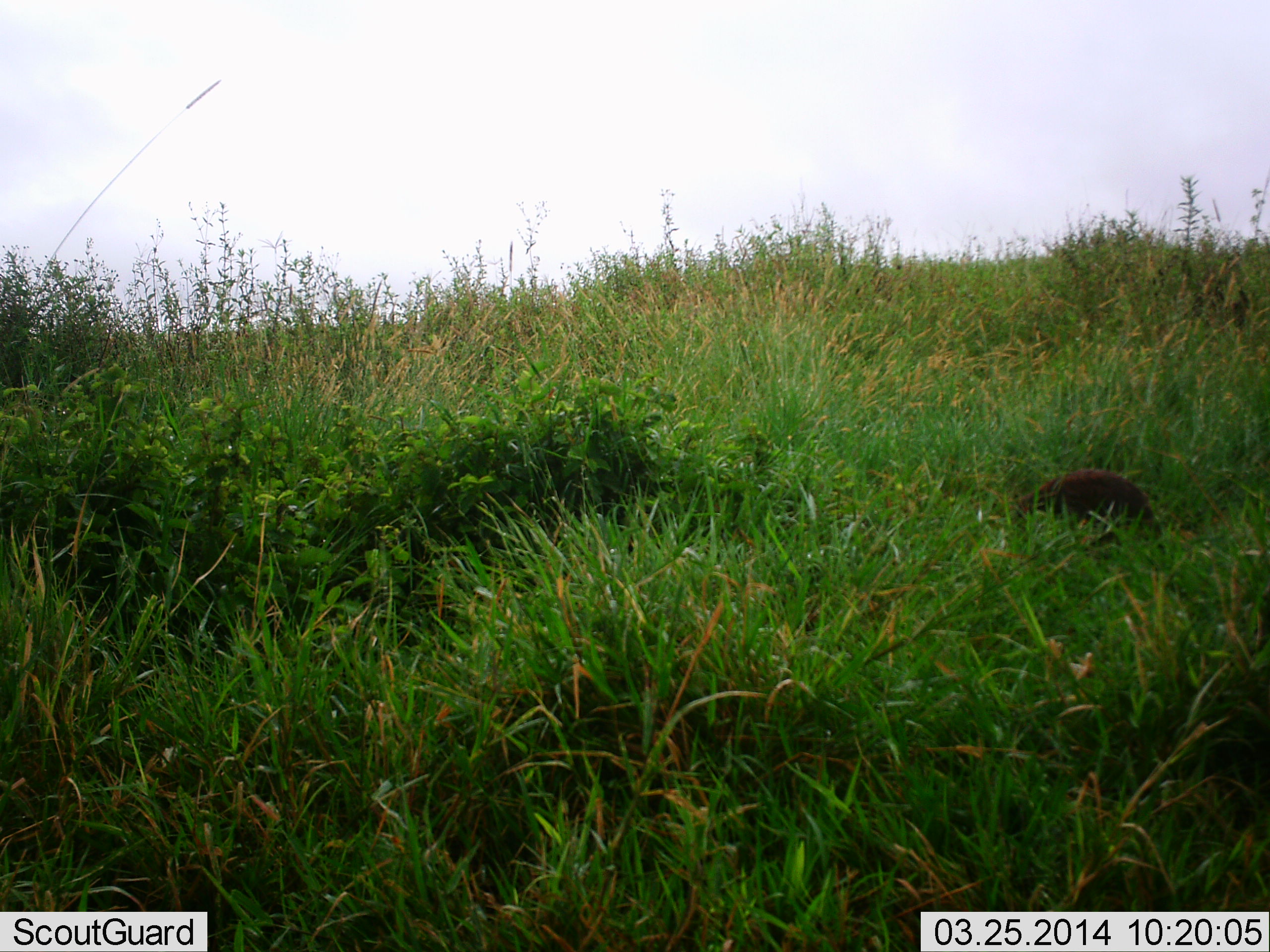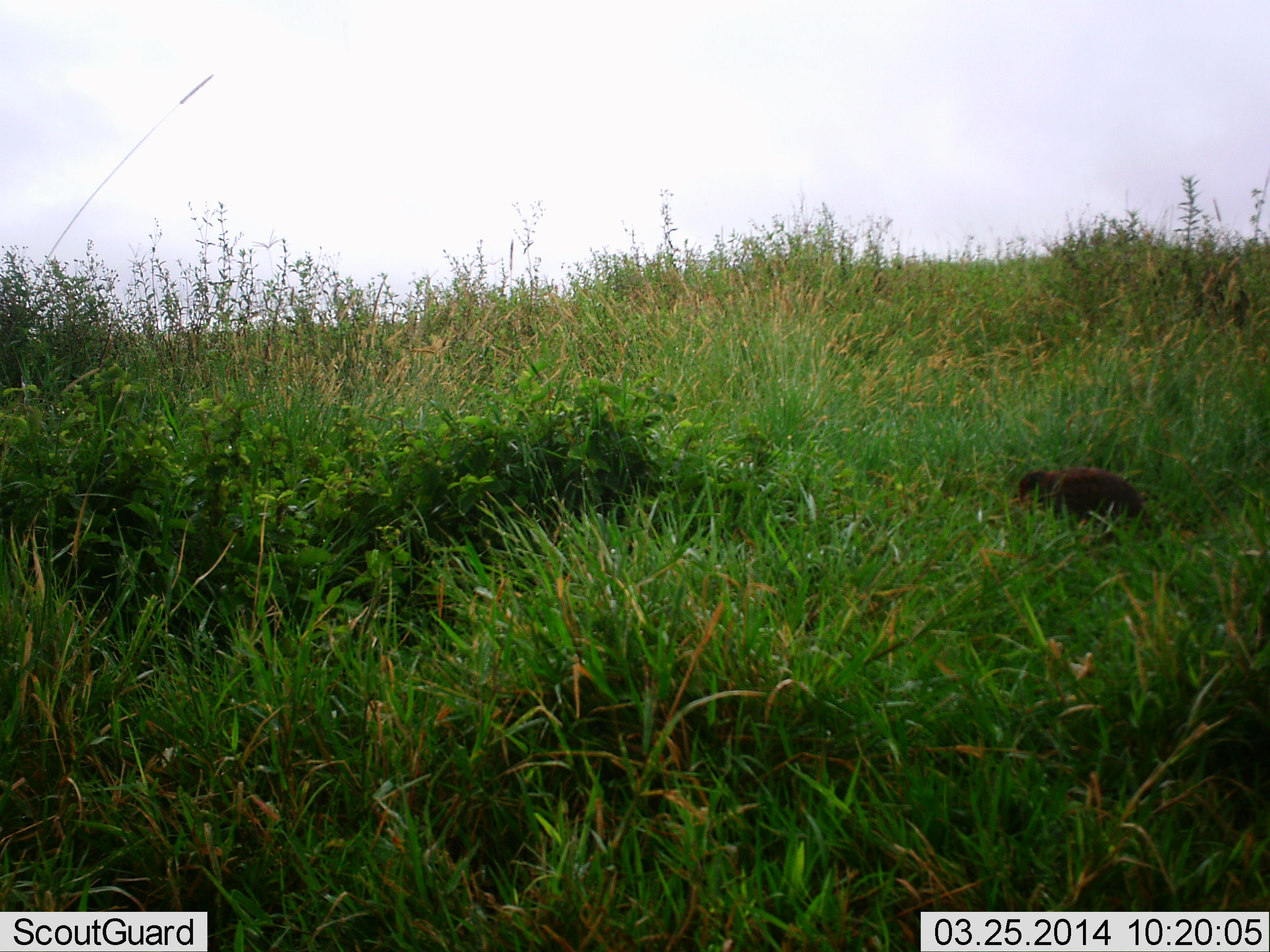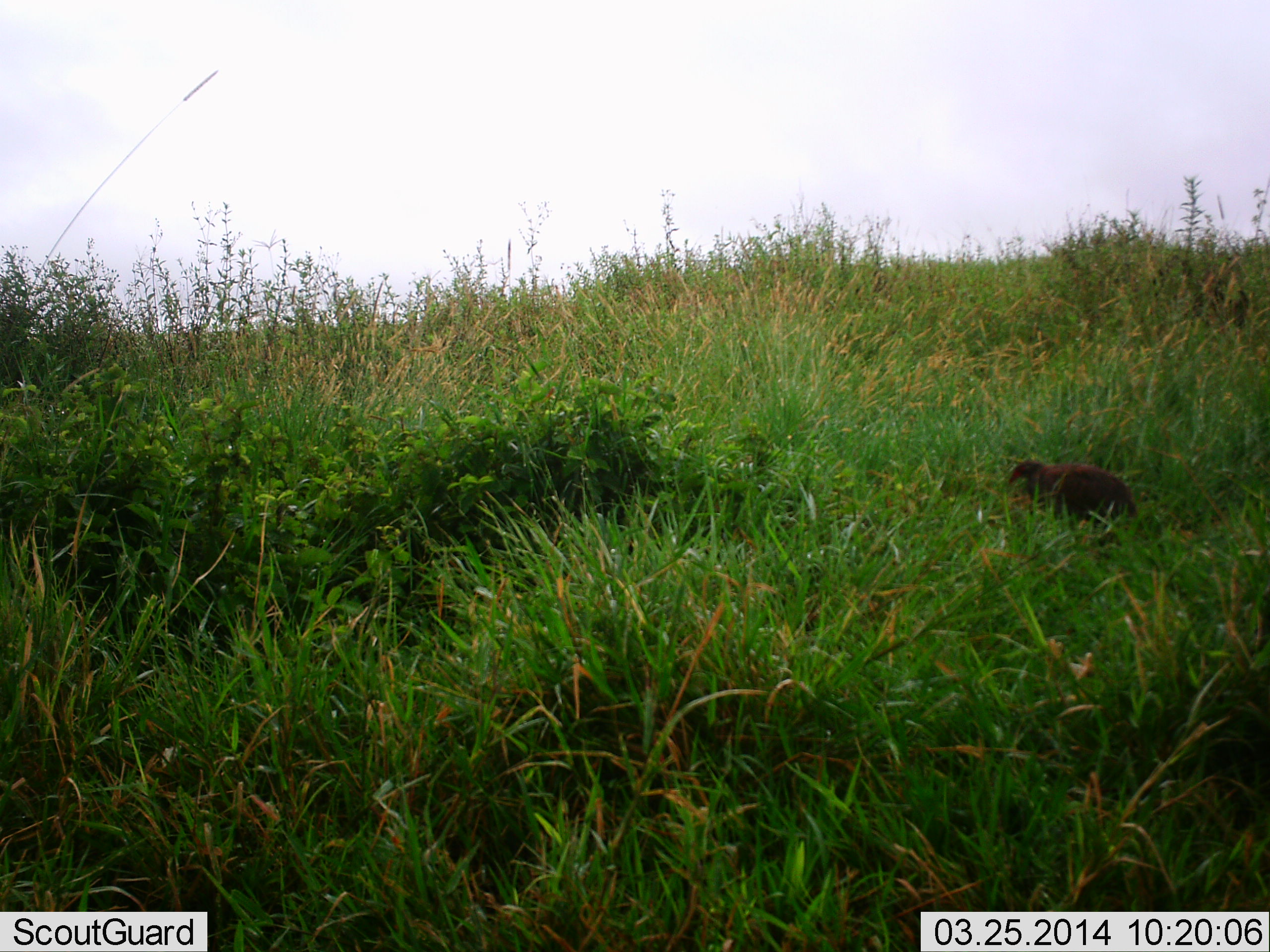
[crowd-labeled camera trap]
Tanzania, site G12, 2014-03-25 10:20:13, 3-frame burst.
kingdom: Animalia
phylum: Chordata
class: Aves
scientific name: Aves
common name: bird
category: otherbird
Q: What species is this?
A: Otherbird (bird) (Aves).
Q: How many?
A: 1.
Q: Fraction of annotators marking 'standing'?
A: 11%.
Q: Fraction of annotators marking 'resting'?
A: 0%.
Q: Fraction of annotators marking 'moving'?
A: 11%.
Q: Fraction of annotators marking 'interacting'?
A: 0%.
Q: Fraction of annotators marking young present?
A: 0%.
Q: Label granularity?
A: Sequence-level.